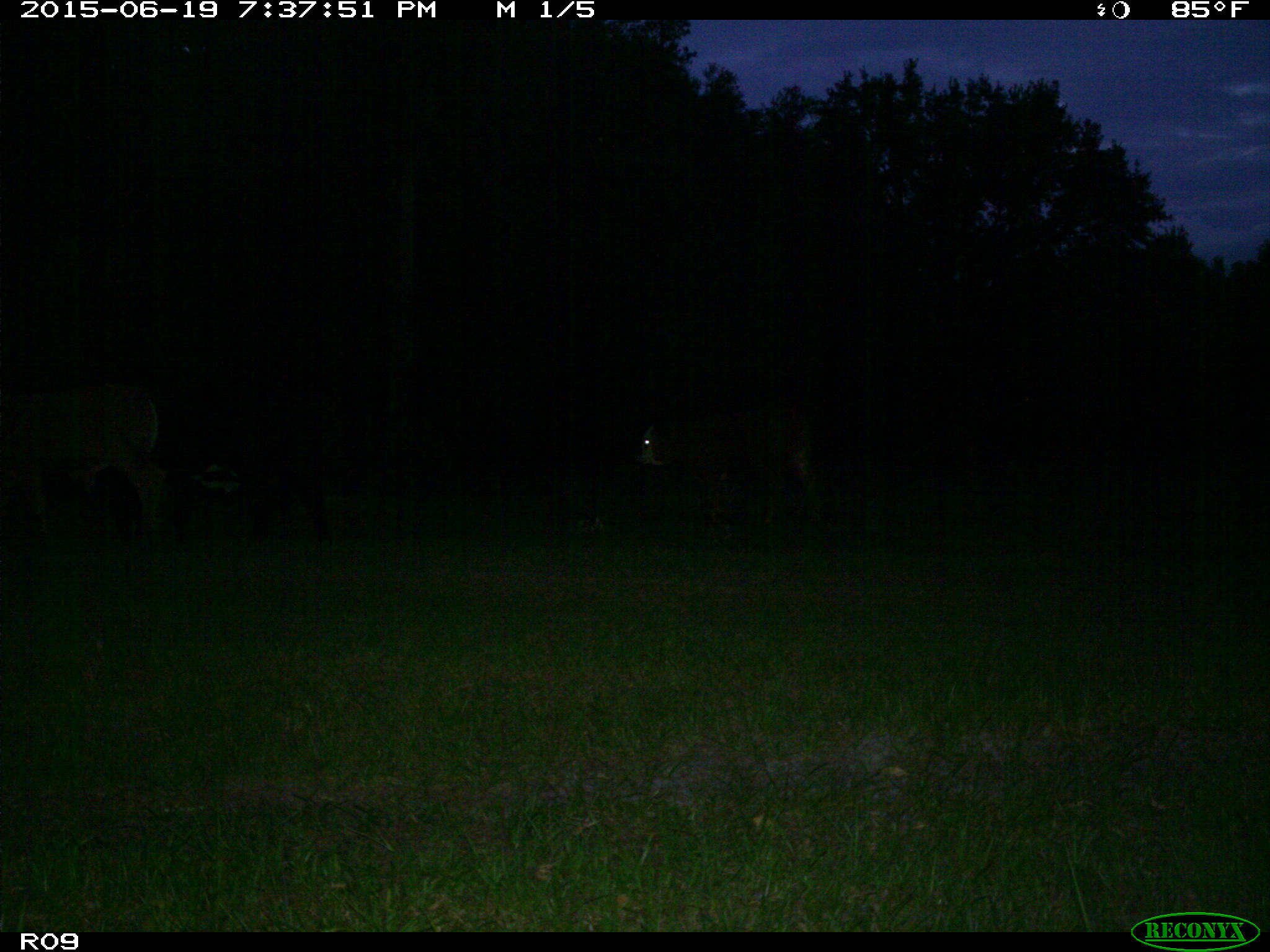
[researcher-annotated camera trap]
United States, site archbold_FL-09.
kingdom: Animalia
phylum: Chordata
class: Mammalia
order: Artiodactyla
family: Bovidae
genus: Bos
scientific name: Bos taurus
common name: domestic cow